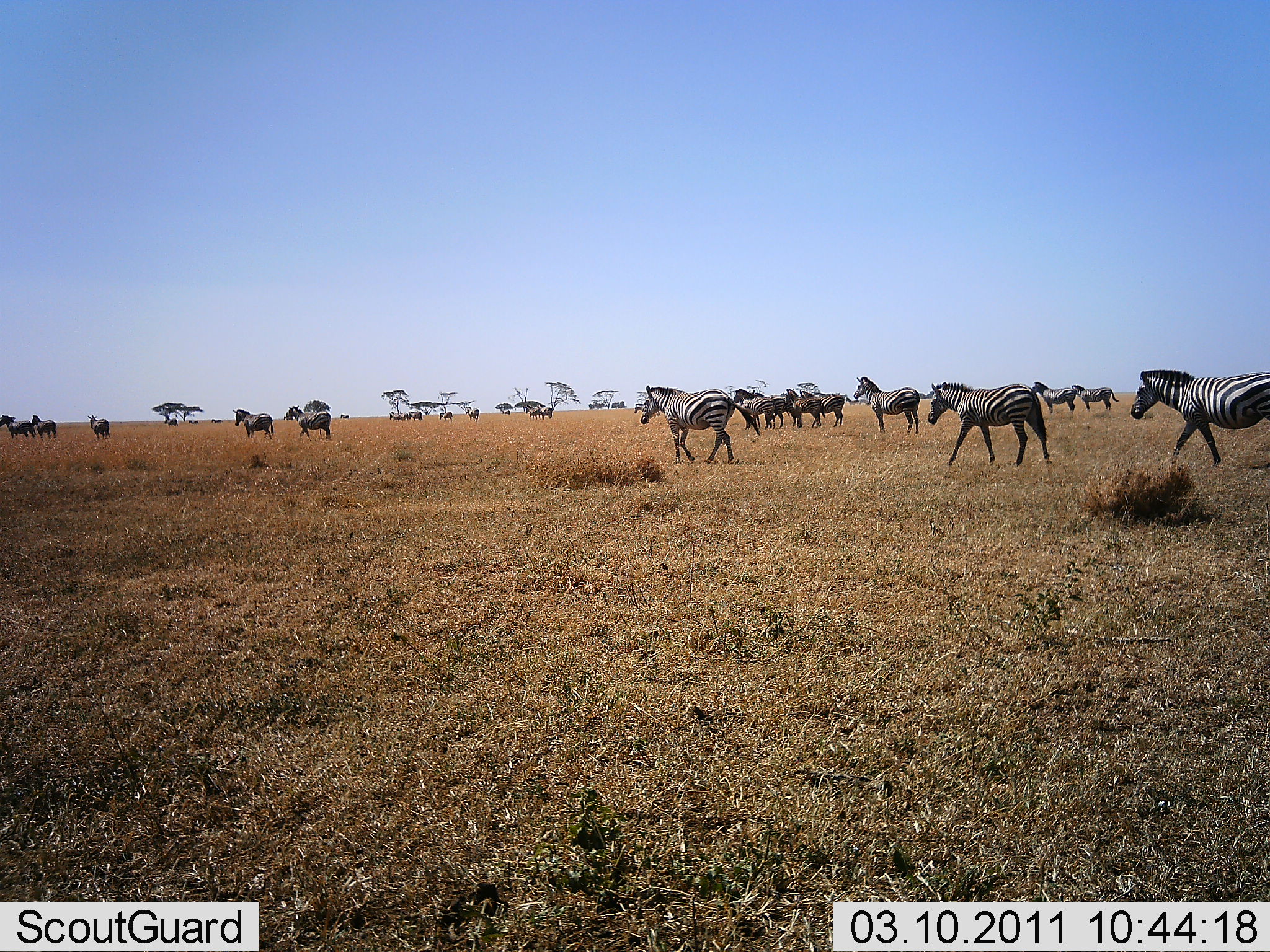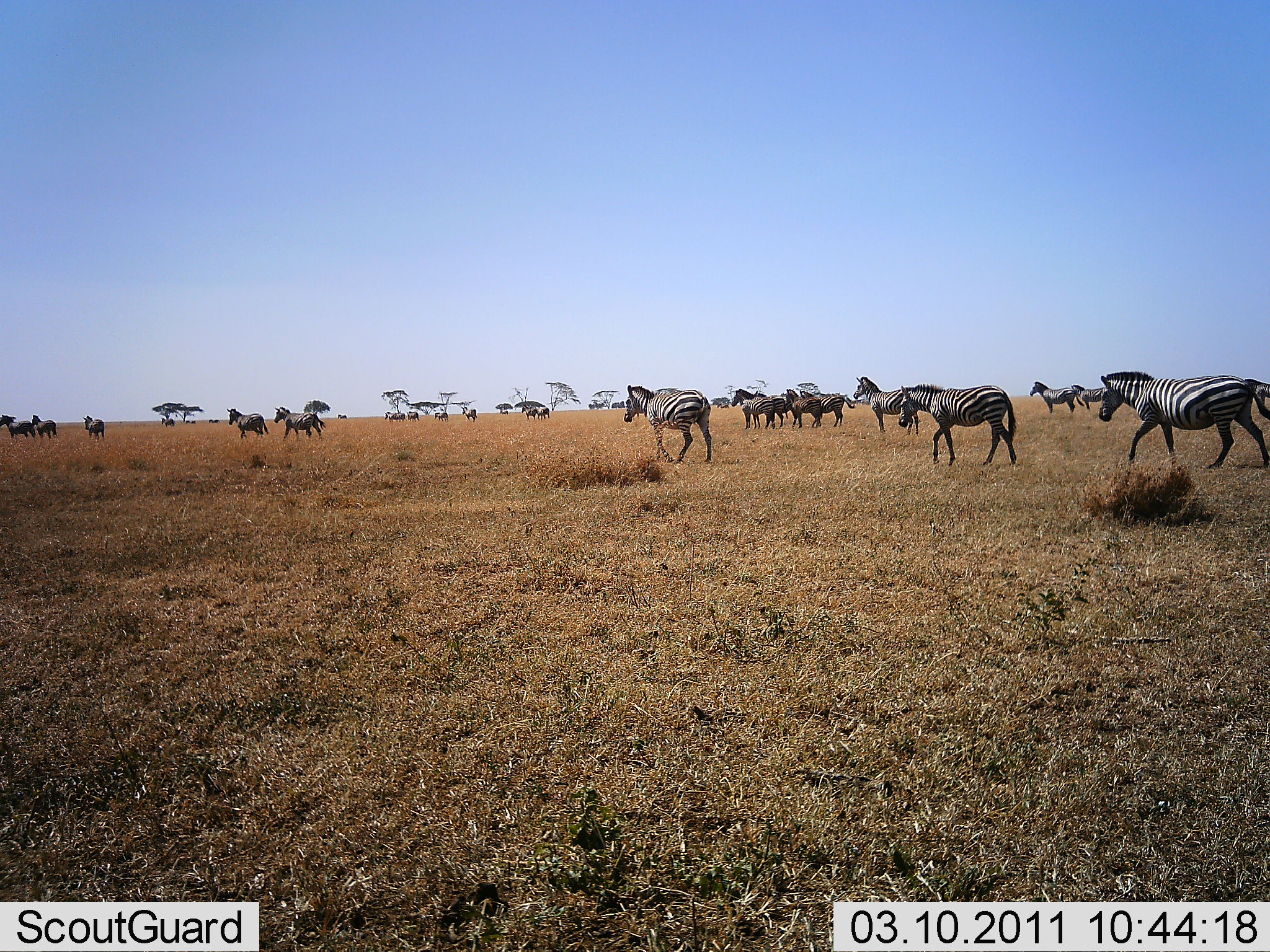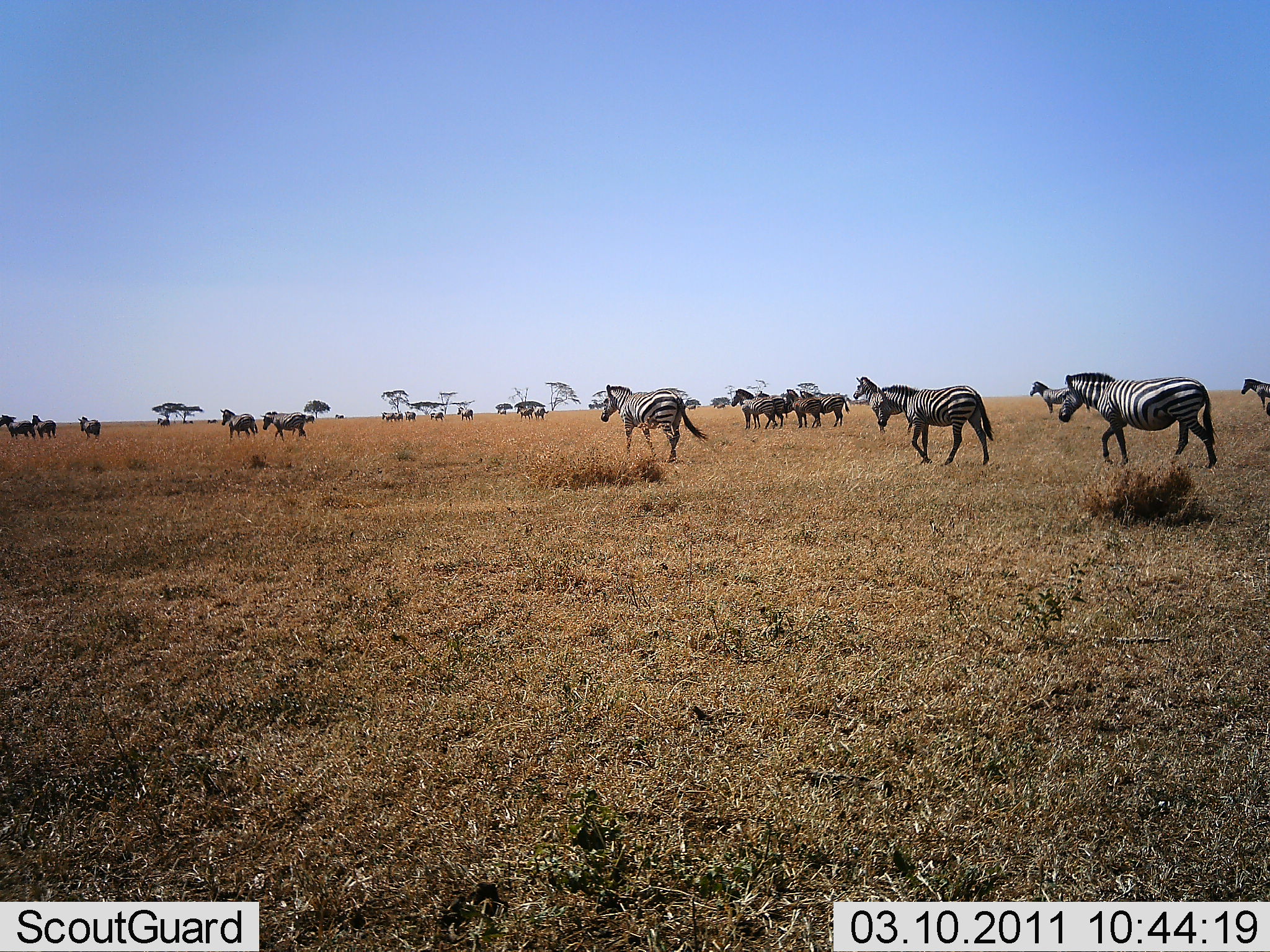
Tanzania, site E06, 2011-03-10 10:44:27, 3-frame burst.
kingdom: Animalia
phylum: Chordata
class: Mammalia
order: Perissodactyla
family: Equidae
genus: Equus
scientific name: Equus quagga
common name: plains zebra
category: zebra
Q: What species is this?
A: Zebra (plains zebra) (Equus quagga).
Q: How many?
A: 11-50.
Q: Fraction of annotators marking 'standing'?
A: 50%.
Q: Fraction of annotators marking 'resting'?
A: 8%.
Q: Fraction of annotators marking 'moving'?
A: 100%.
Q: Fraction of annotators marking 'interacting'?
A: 8%.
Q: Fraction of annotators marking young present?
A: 8%.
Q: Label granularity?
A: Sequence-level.